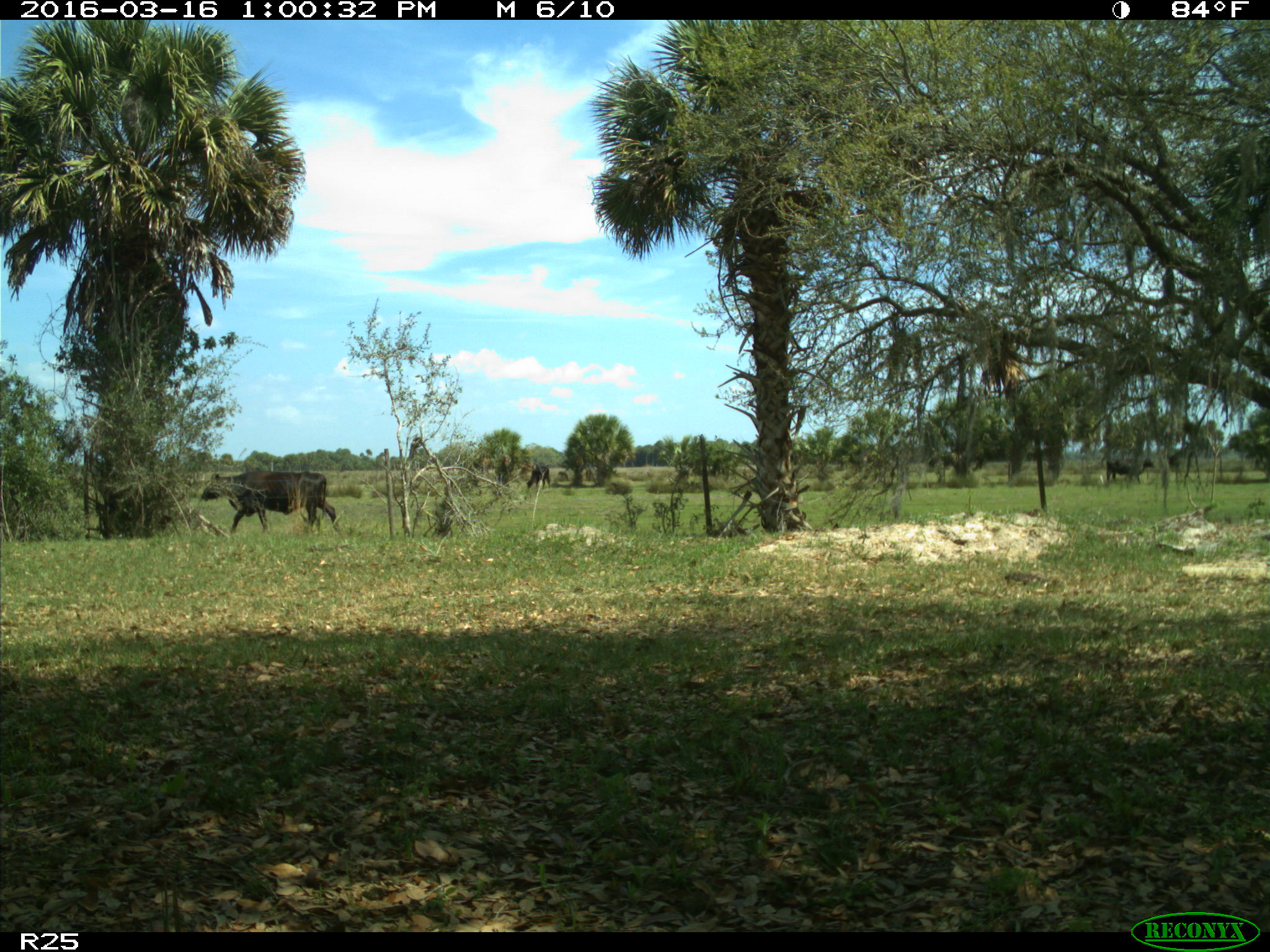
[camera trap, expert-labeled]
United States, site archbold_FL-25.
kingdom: Animalia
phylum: Chordata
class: Mammalia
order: Artiodactyla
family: Bovidae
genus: Bos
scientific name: Bos taurus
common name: domestic cow